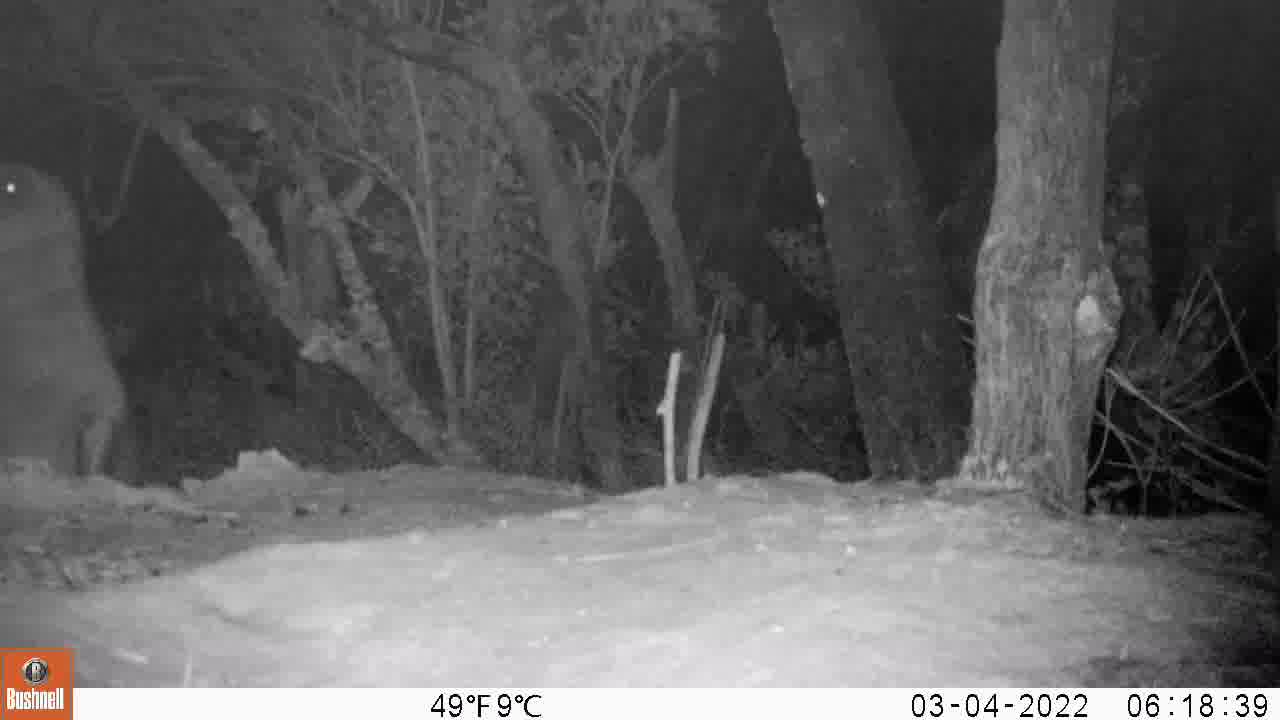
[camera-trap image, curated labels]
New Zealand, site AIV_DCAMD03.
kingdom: Animalia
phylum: Chordata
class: Mammalia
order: Carnivora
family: Otariidae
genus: Phocarctos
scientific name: Phocarctos hookeri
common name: new zealand sea lion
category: sealion